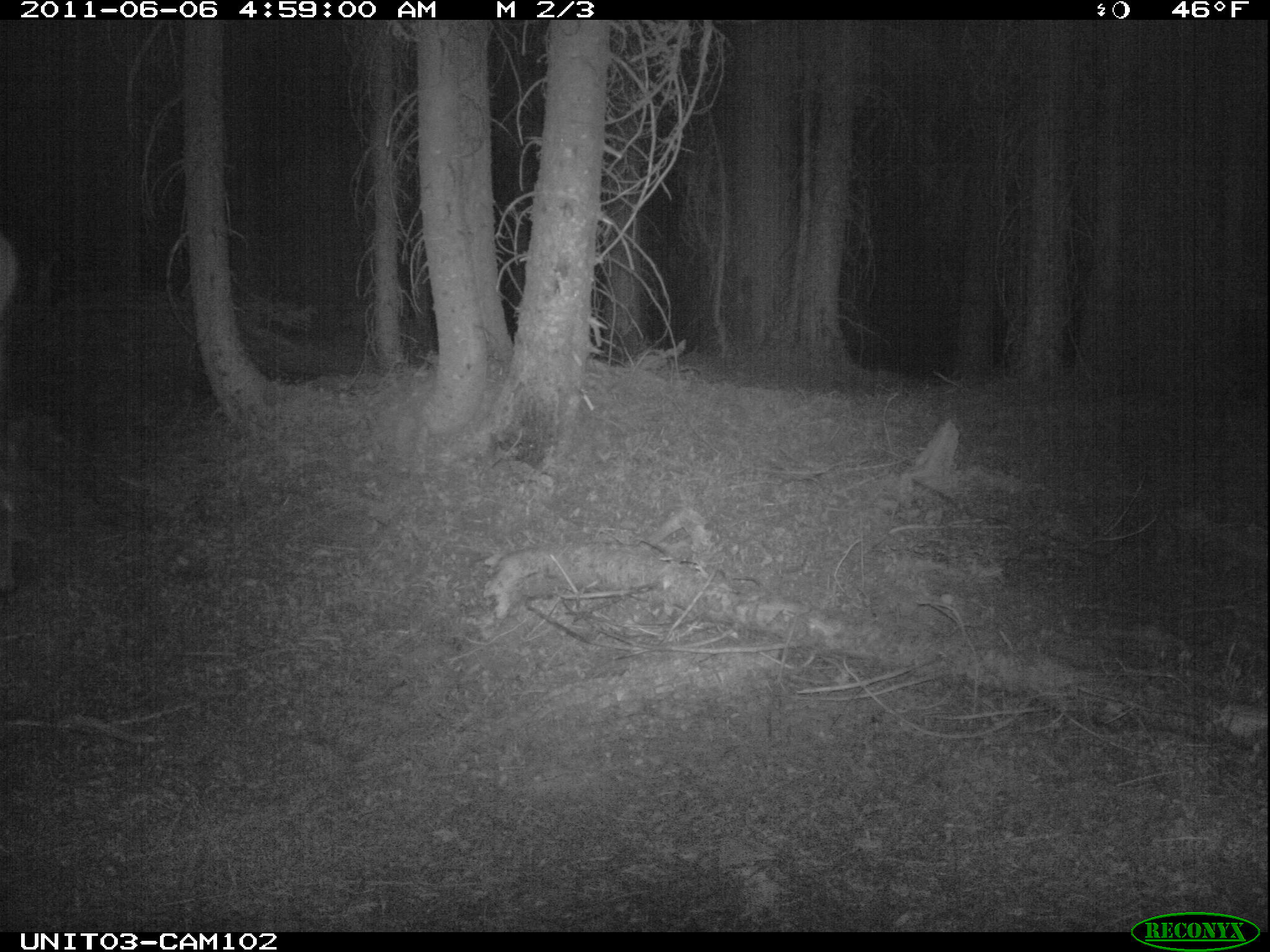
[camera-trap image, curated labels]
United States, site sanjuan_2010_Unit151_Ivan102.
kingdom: Animalia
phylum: Chordata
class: Mammalia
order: Artiodactyla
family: Cervidae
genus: Cervus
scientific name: Cervus elaphus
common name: red deer